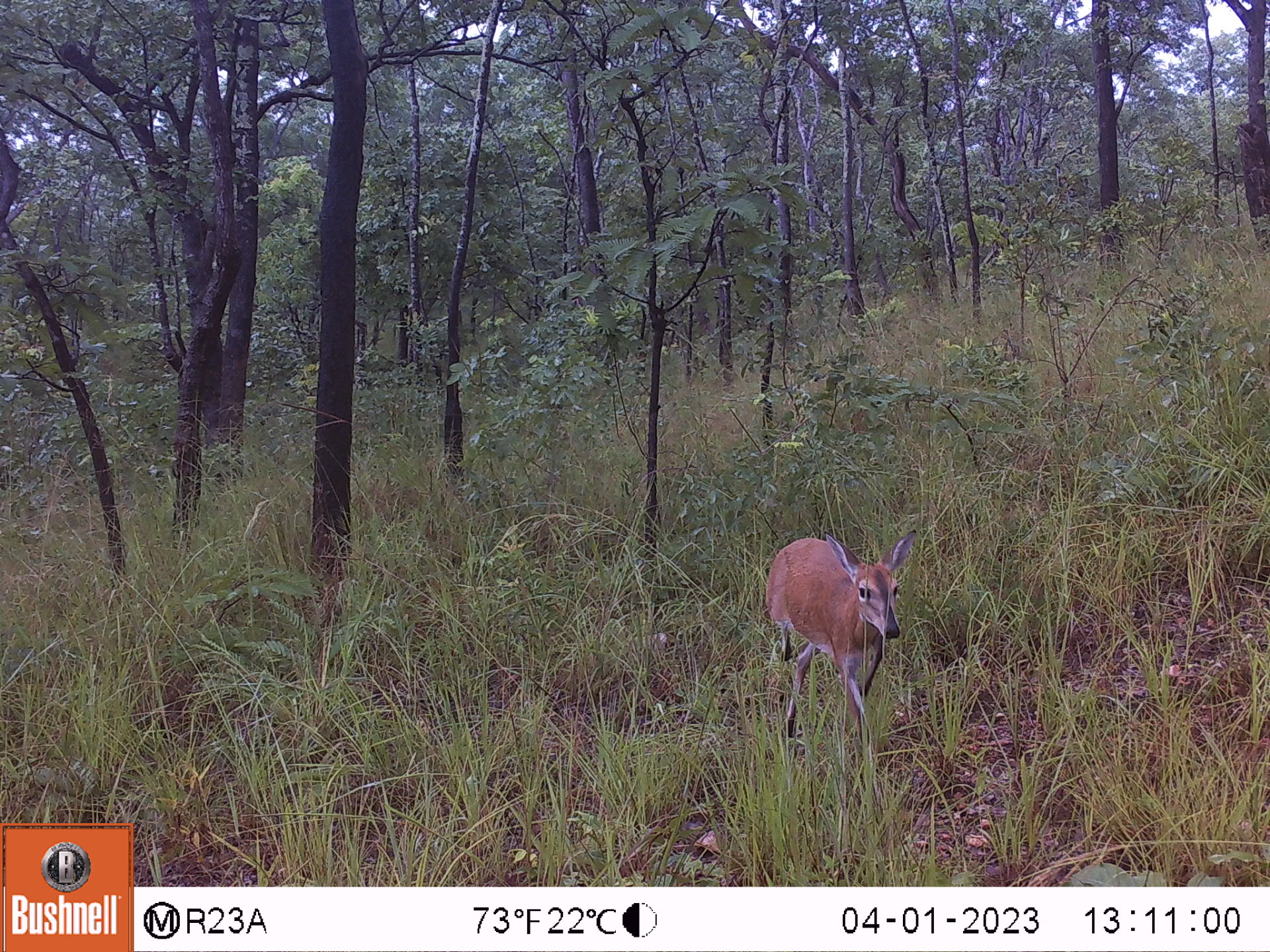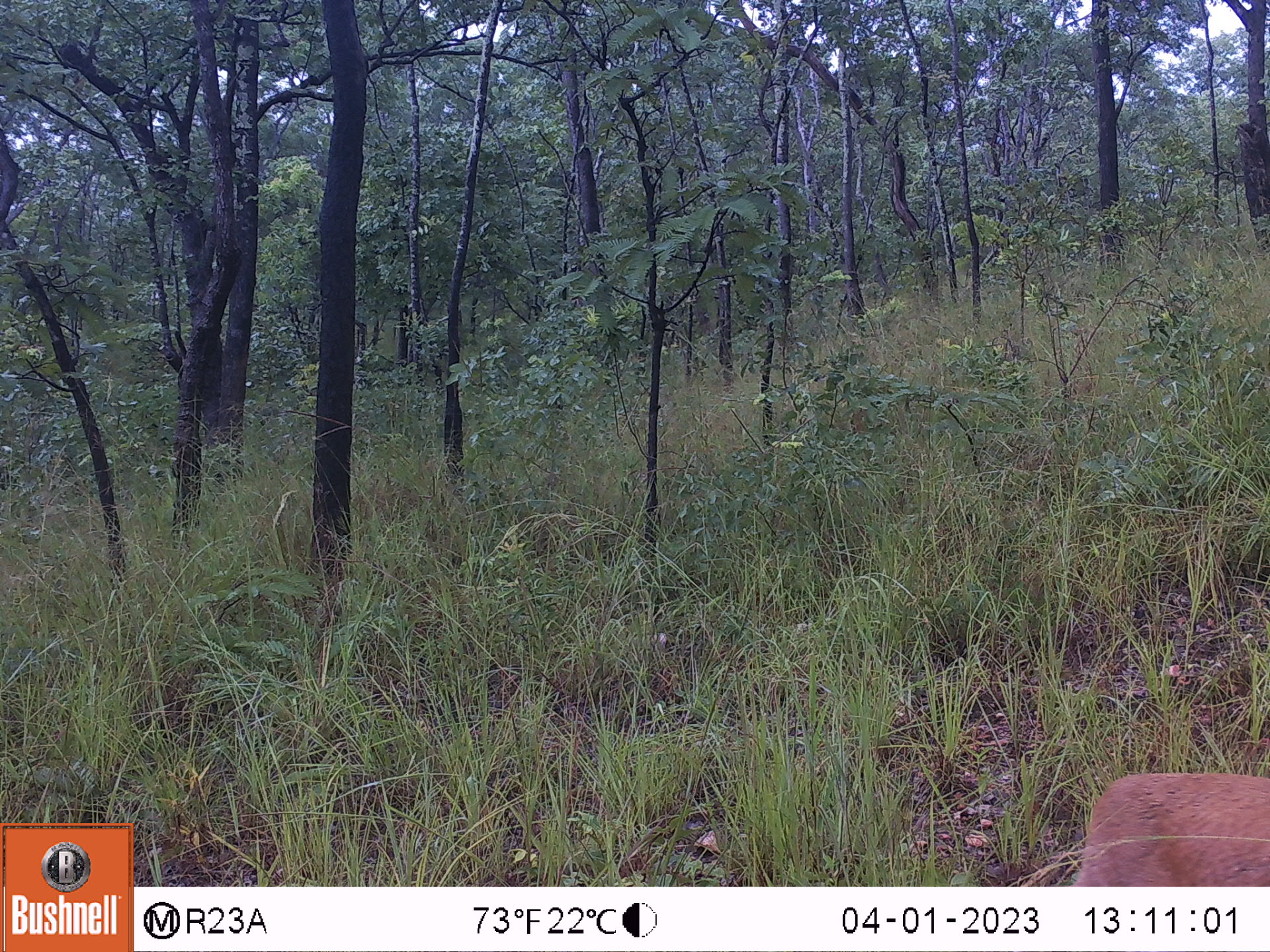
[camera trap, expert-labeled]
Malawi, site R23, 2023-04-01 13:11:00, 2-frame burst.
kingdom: Animalia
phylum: Chordata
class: Mammalia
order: Artiodactyla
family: Bovidae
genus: Sylvicapra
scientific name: Sylvicapra grimmia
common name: common duiker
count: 1